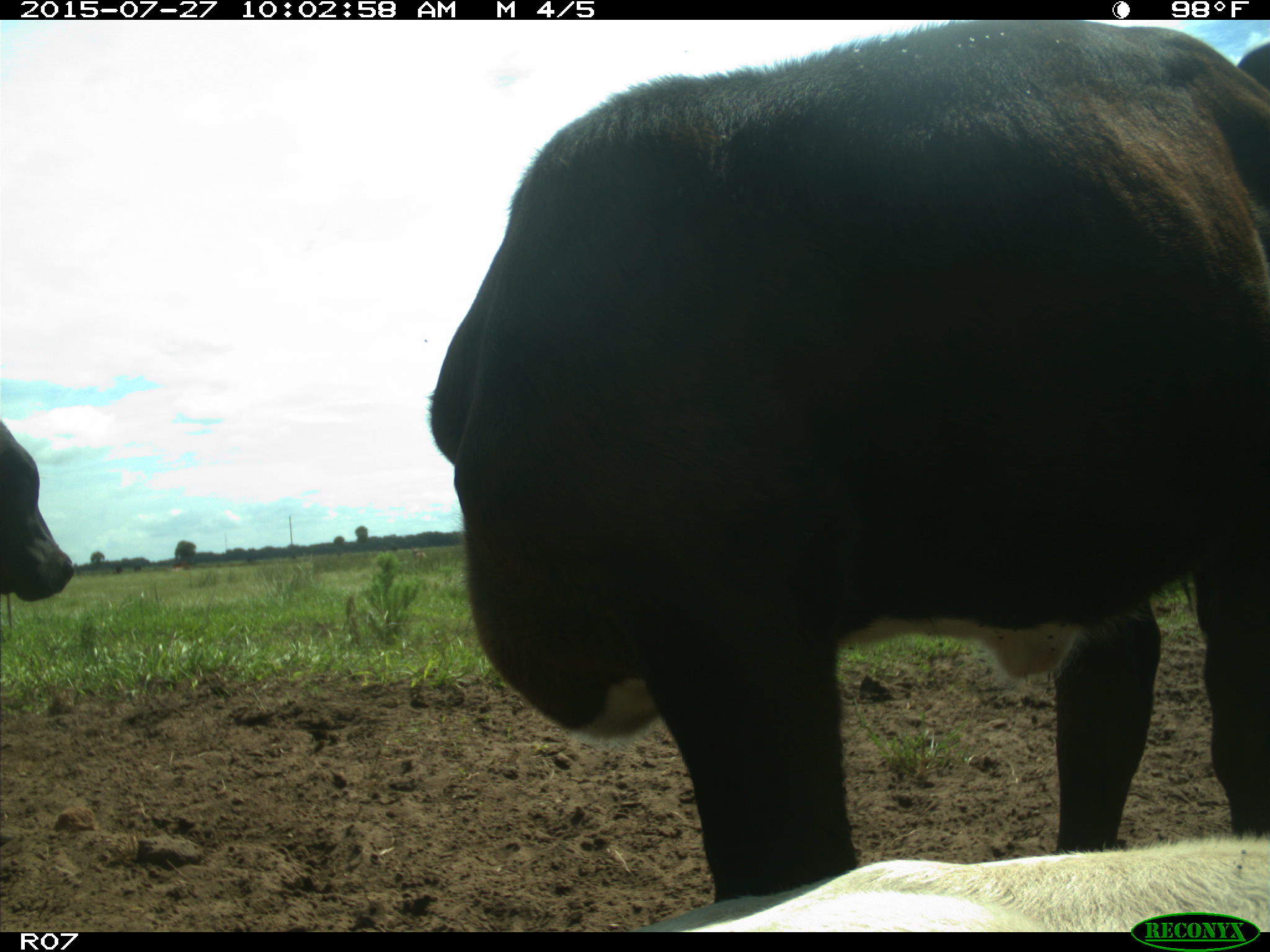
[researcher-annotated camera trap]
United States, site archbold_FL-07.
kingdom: Animalia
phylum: Chordata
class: Mammalia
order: Artiodactyla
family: Bovidae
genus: Bos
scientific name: Bos taurus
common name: domestic cow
Bos taurus (domestic cow).